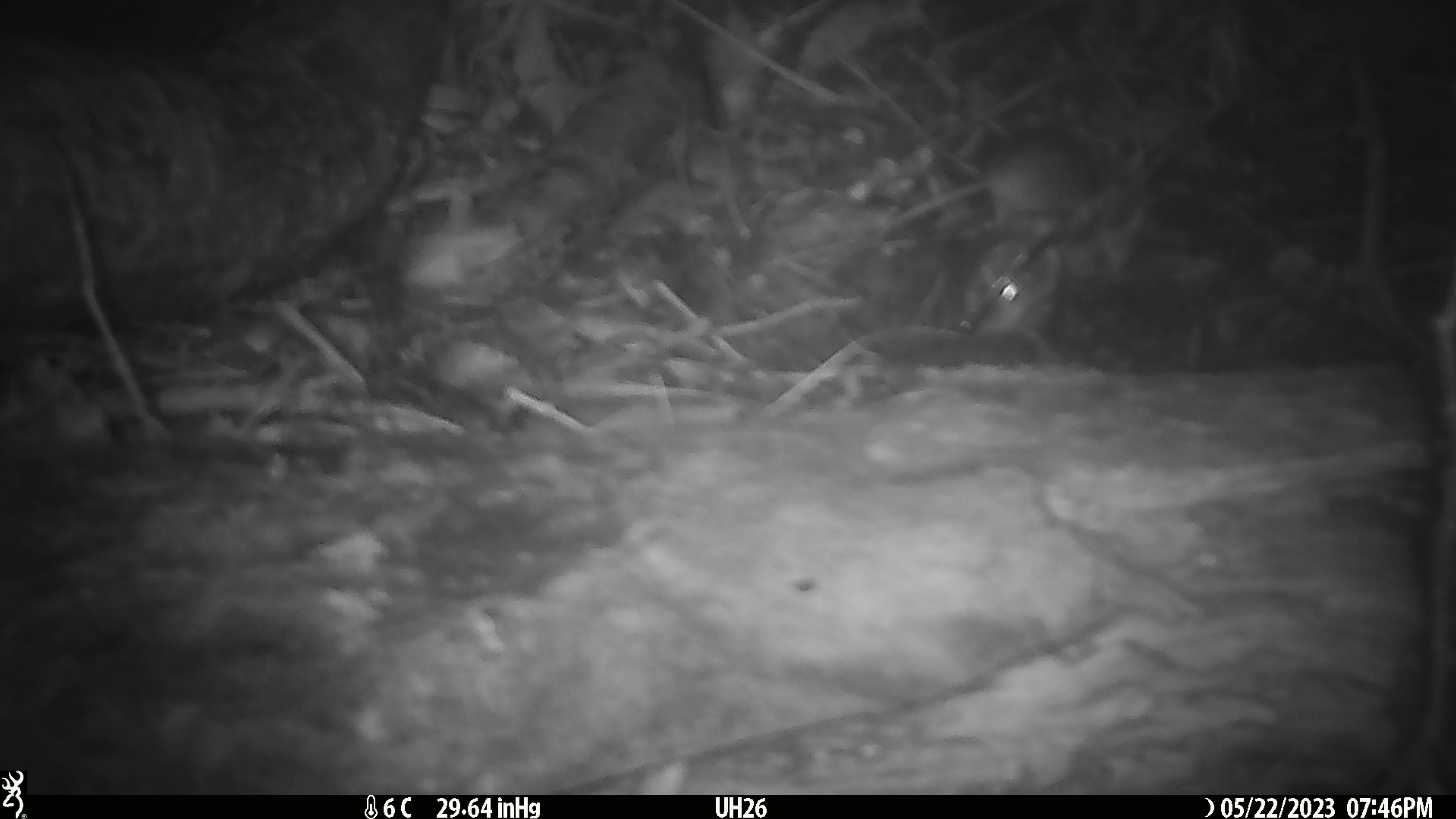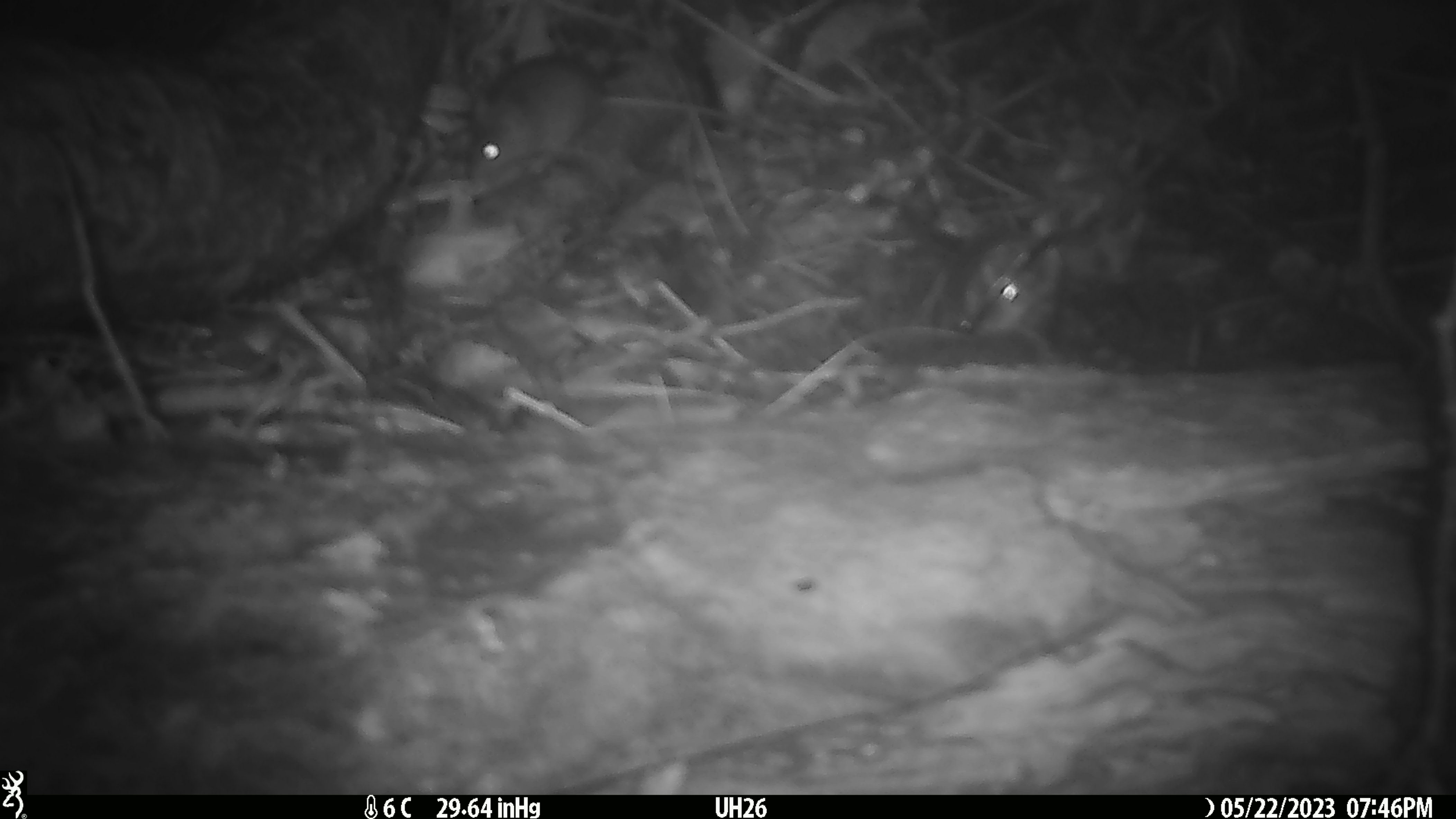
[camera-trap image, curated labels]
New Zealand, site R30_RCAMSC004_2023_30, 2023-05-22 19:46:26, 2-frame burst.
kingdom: Animalia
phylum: Chordata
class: Mammalia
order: Rodentia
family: Muridae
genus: Mus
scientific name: Mus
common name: mouse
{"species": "mouse (Mus)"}